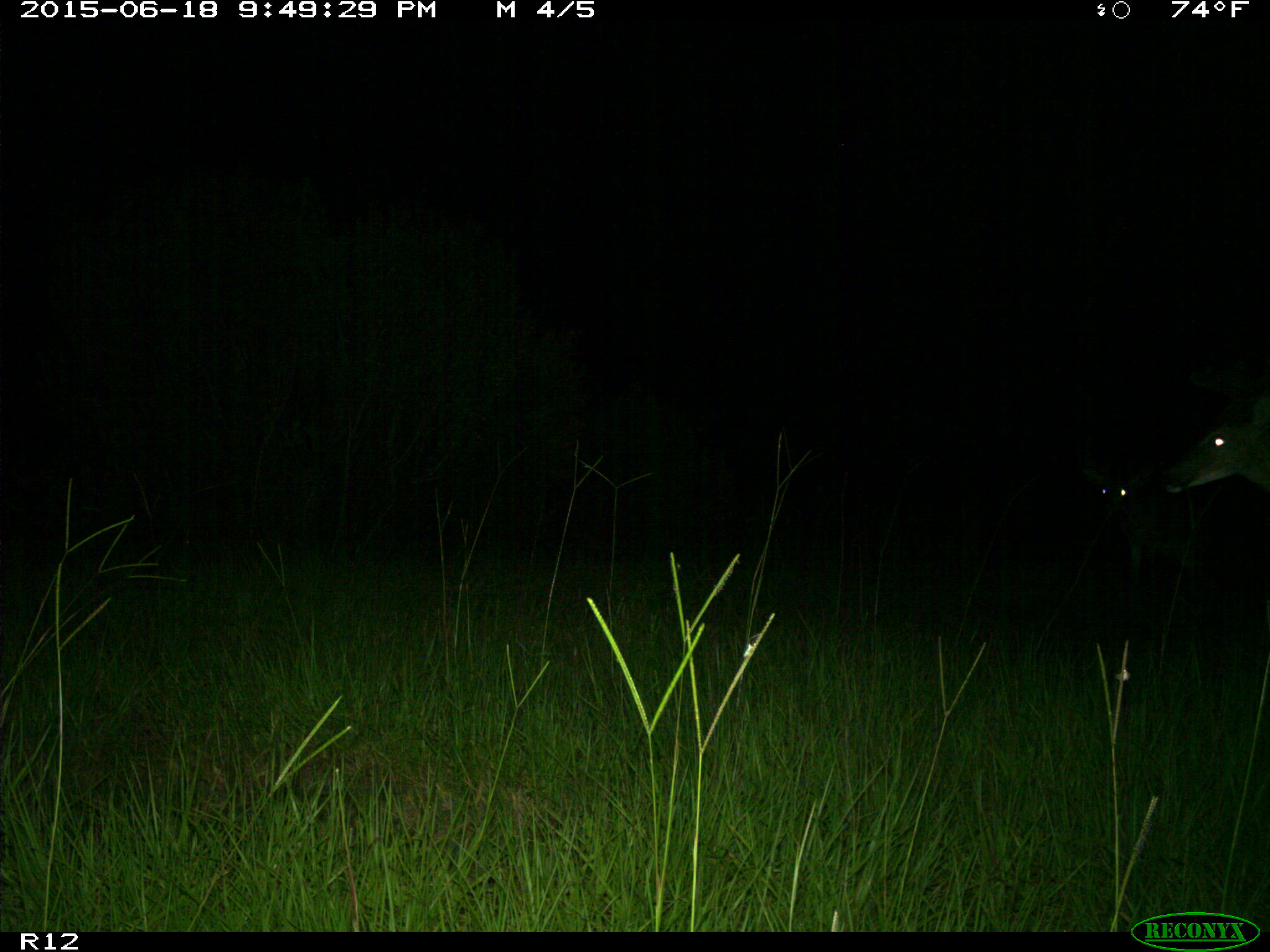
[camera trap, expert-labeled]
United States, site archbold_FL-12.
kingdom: Animalia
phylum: Chordata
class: Mammalia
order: Artiodactyla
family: Cervidae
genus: Odocoileus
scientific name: Odocoileus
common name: deer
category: unidentified deer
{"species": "unidentified deer (deer) (Odocoileus)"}